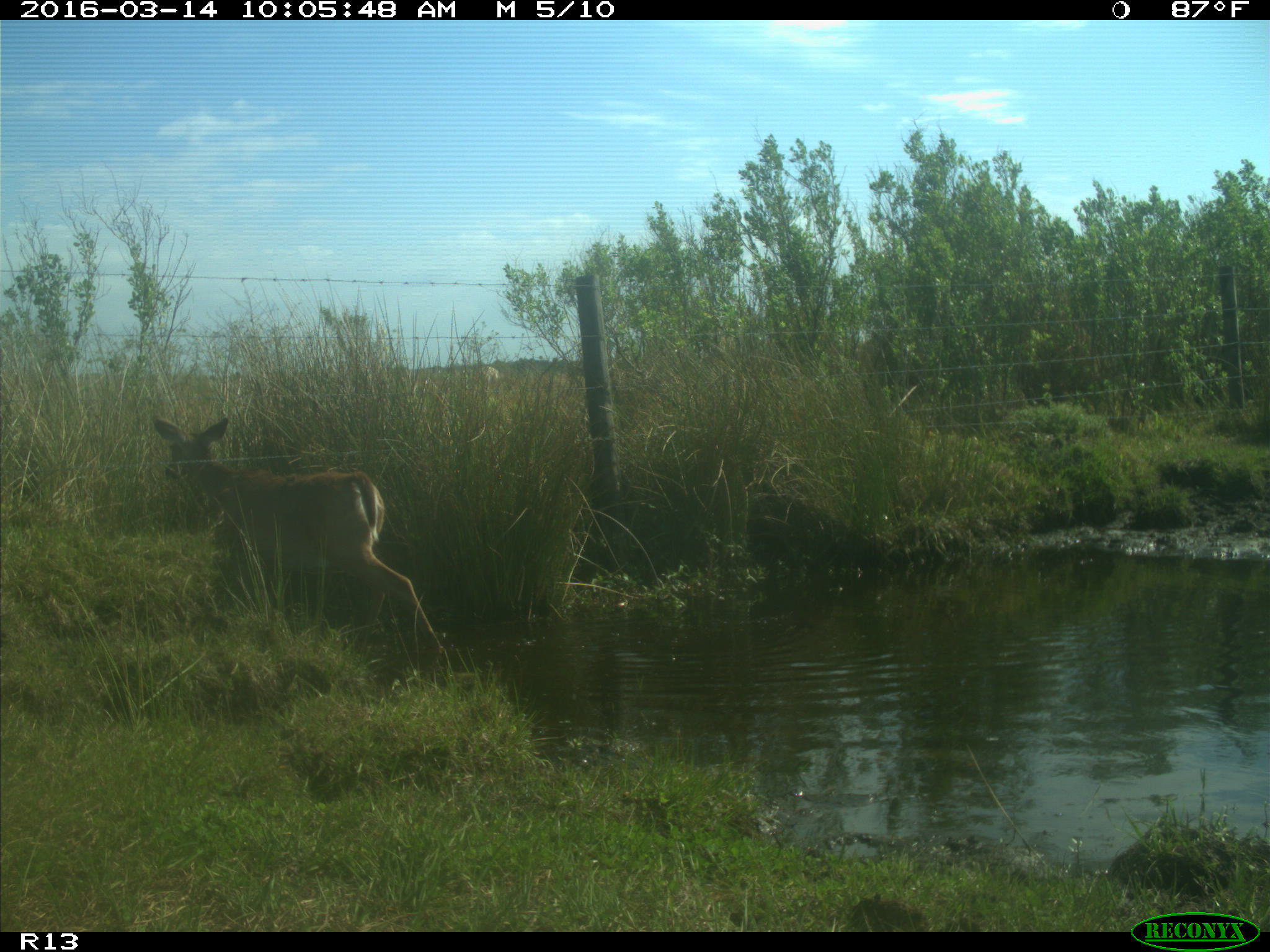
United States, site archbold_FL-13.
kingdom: Animalia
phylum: Chordata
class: Mammalia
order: Artiodactyla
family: Cervidae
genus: Odocoileus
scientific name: Odocoileus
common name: deer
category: unidentified deer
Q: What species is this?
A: Unidentified deer (deer) (Odocoileus).